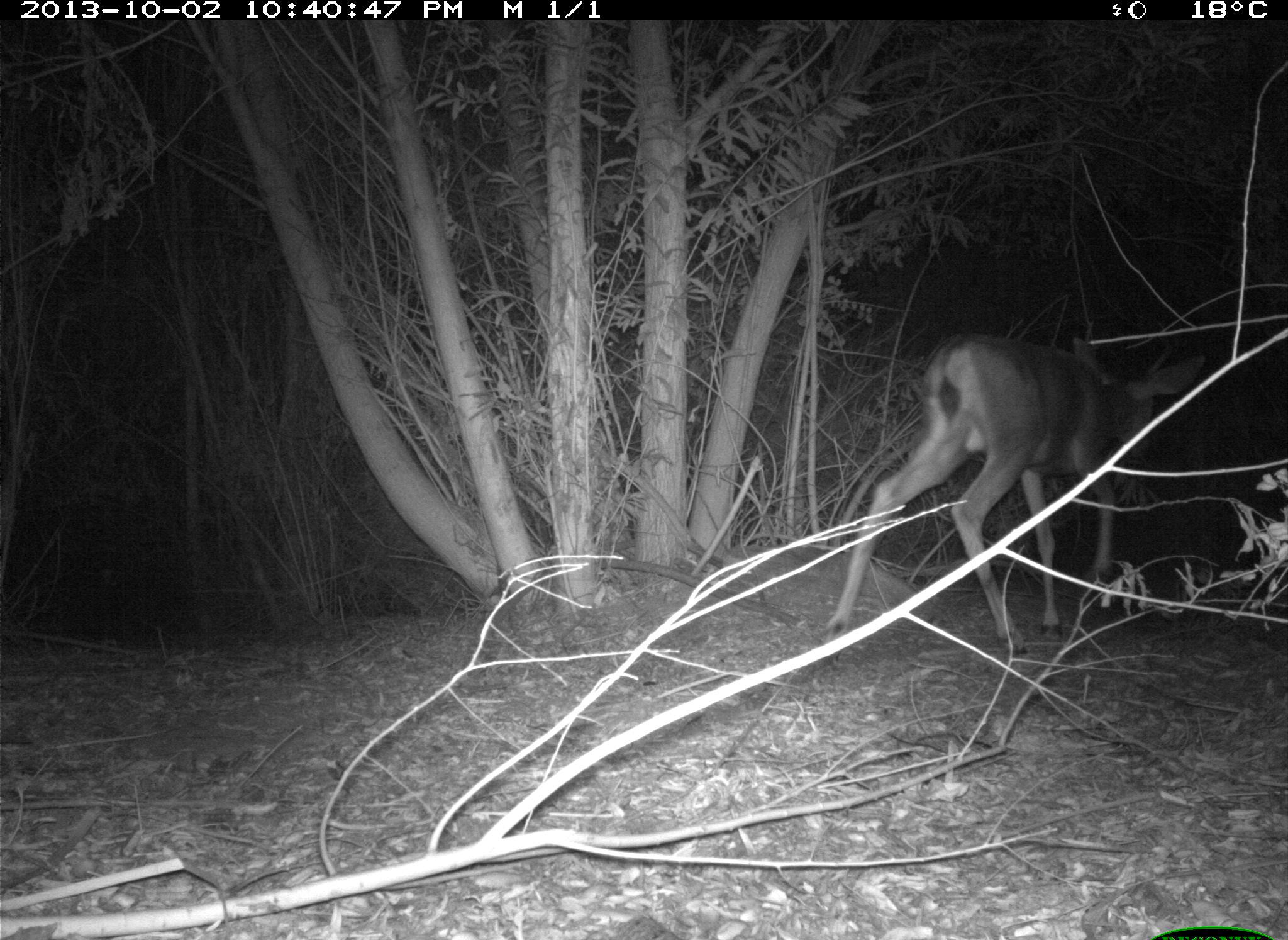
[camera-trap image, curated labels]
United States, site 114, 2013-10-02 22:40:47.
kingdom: Animalia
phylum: Chordata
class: Mammalia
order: Artiodactyla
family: Cervidae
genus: Odocoileus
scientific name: Odocoileus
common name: deer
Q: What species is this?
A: Deer (Odocoileus).